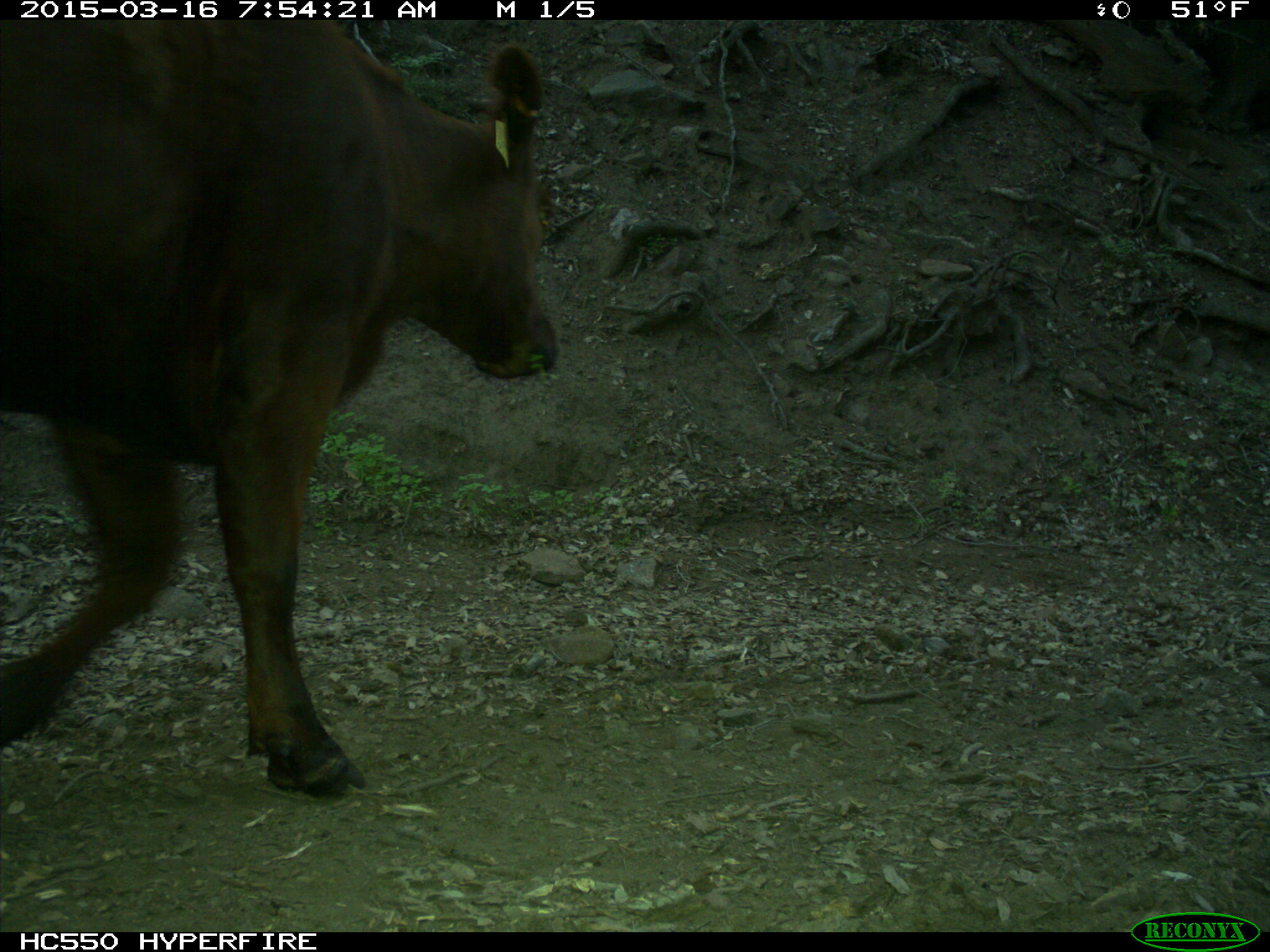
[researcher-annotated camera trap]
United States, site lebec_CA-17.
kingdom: Animalia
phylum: Chordata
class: Mammalia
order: Artiodactyla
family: Bovidae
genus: Bos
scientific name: Bos taurus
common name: domestic cow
Bos taurus (domestic cow).